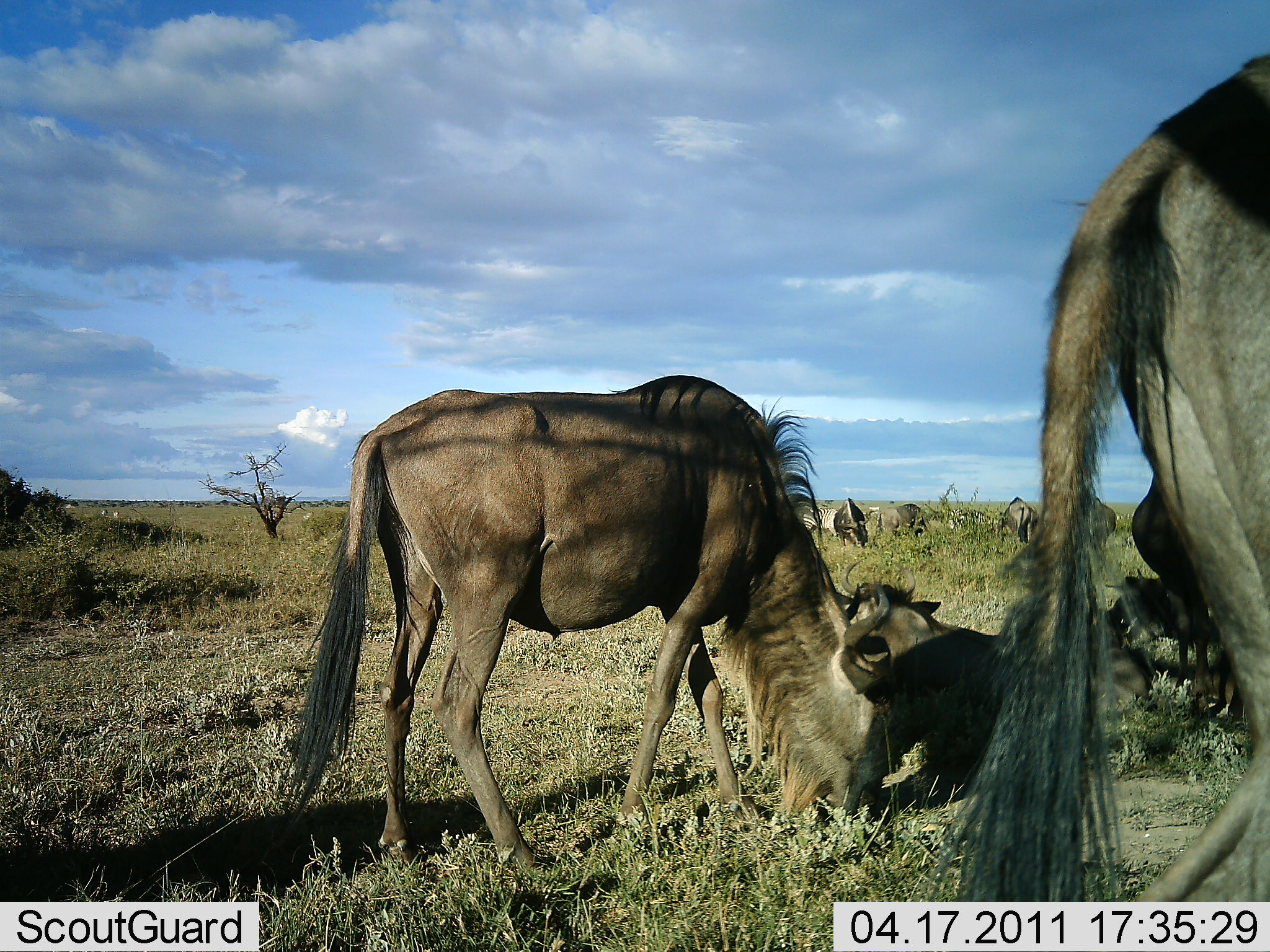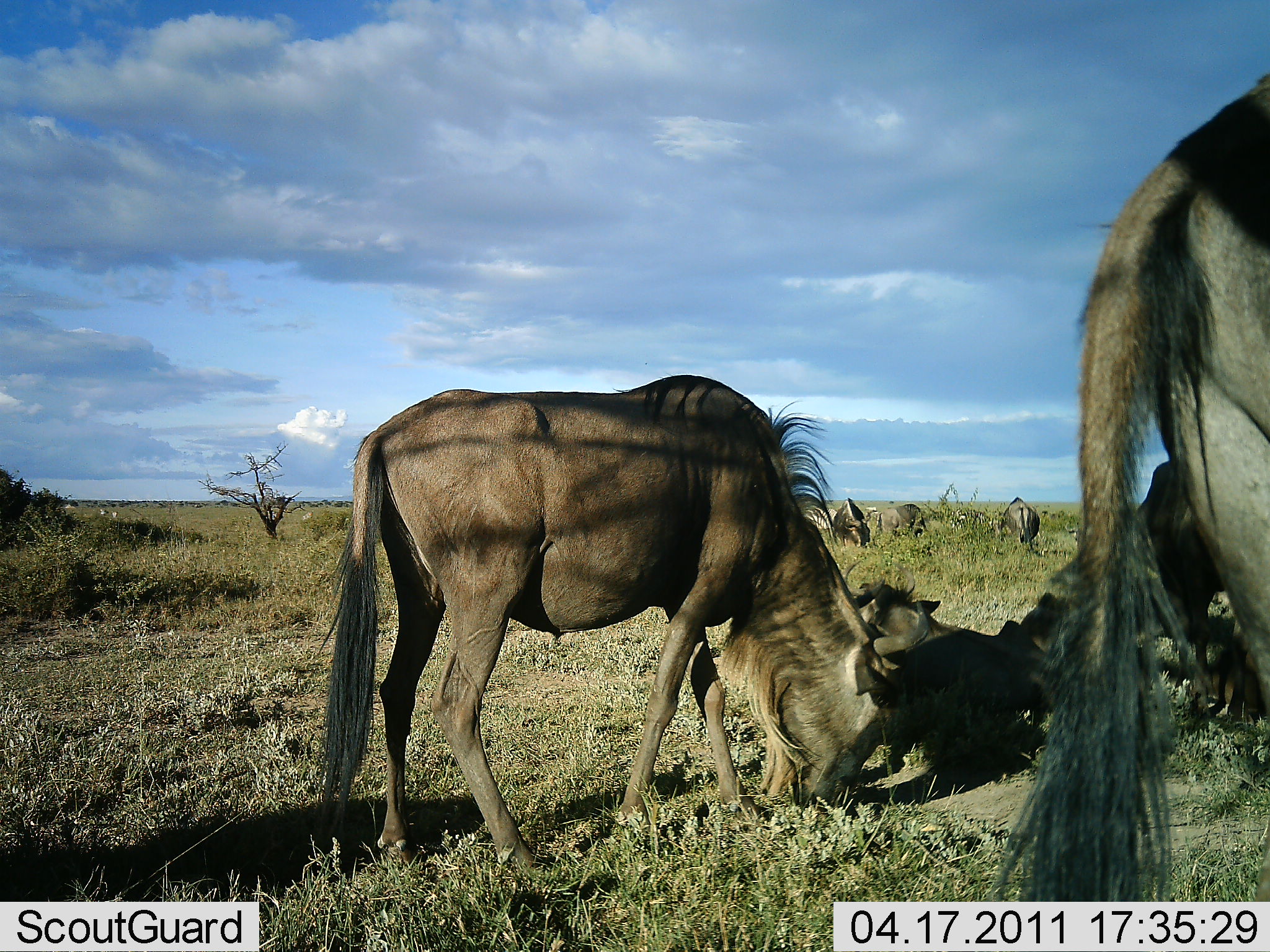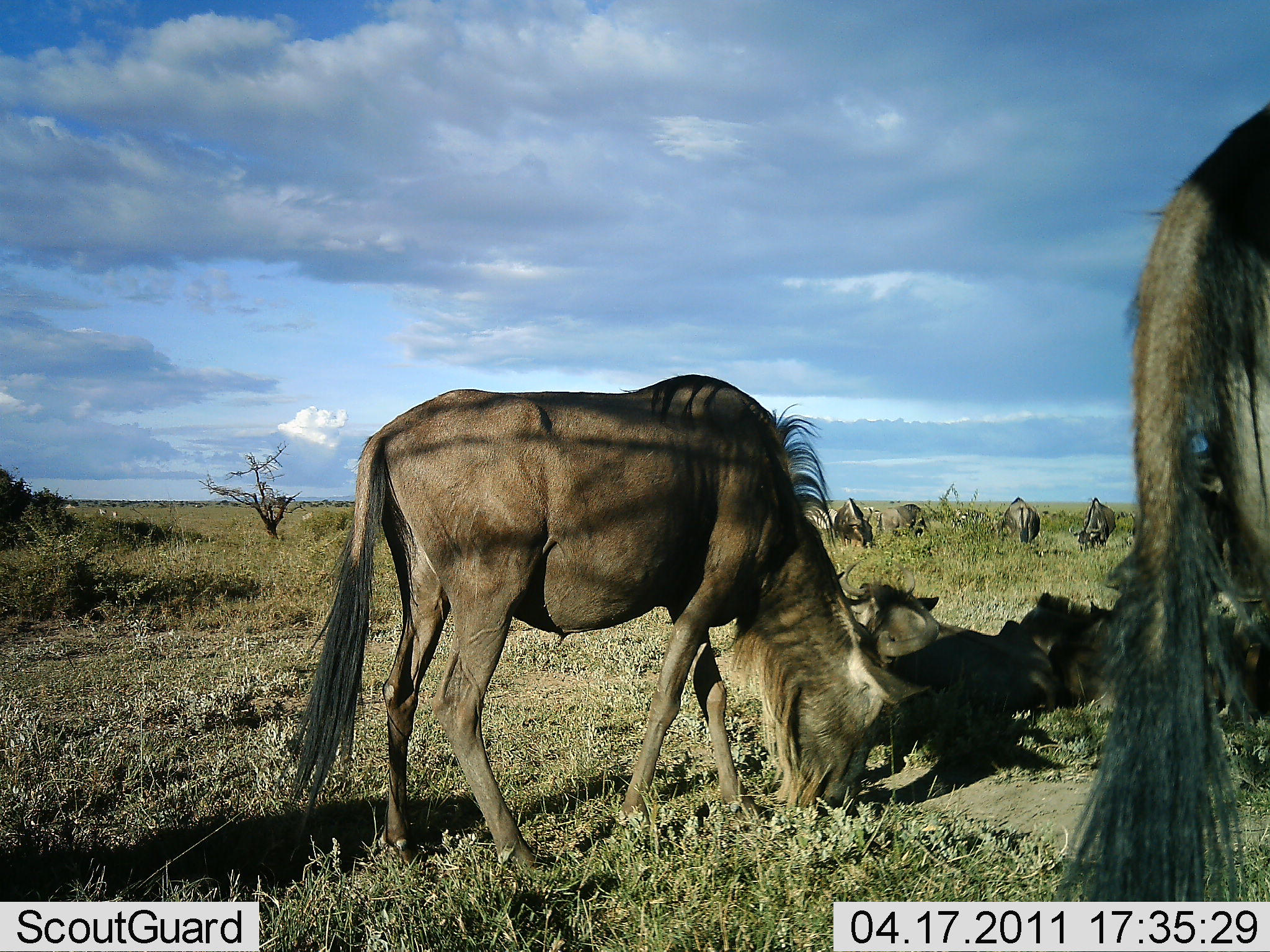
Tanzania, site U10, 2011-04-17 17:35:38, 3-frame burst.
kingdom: Animalia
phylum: Chordata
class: Mammalia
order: Artiodactyla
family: Bovidae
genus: Connochaetes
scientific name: Connochaetes taurinus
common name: blue wildebeest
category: wildebeest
Wildebeest (blue wildebeest) (Connochaetes taurinus), count 8. Behavior (volunteer vote fractions): standing 73%, resting 73%, moving 7%, interacting 0%. Young present (vote fraction): 13%. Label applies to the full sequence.